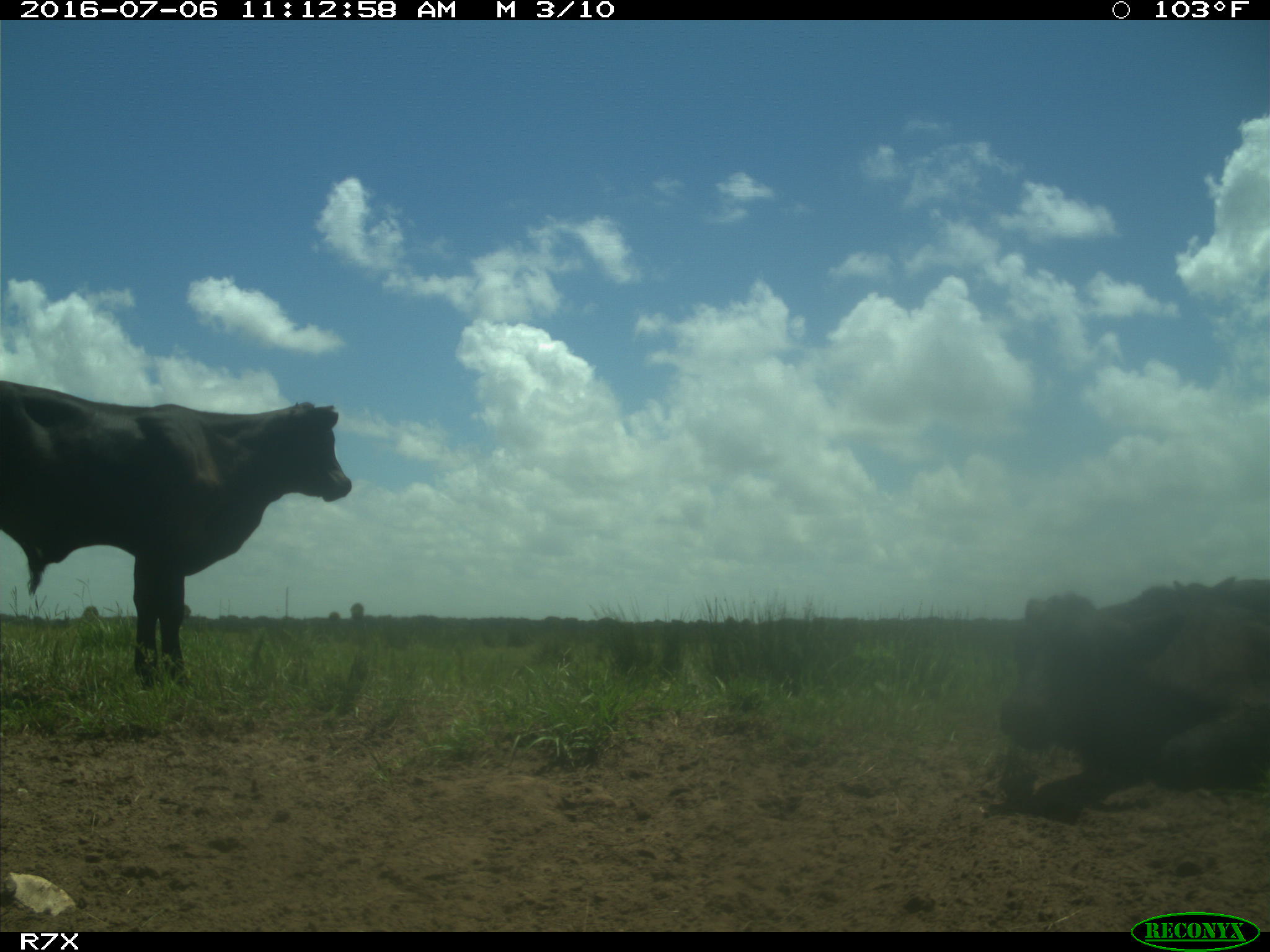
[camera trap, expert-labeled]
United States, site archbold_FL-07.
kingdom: Animalia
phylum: Chordata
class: Mammalia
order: Artiodactyla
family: Bovidae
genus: Bos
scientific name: Bos taurus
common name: domestic cow